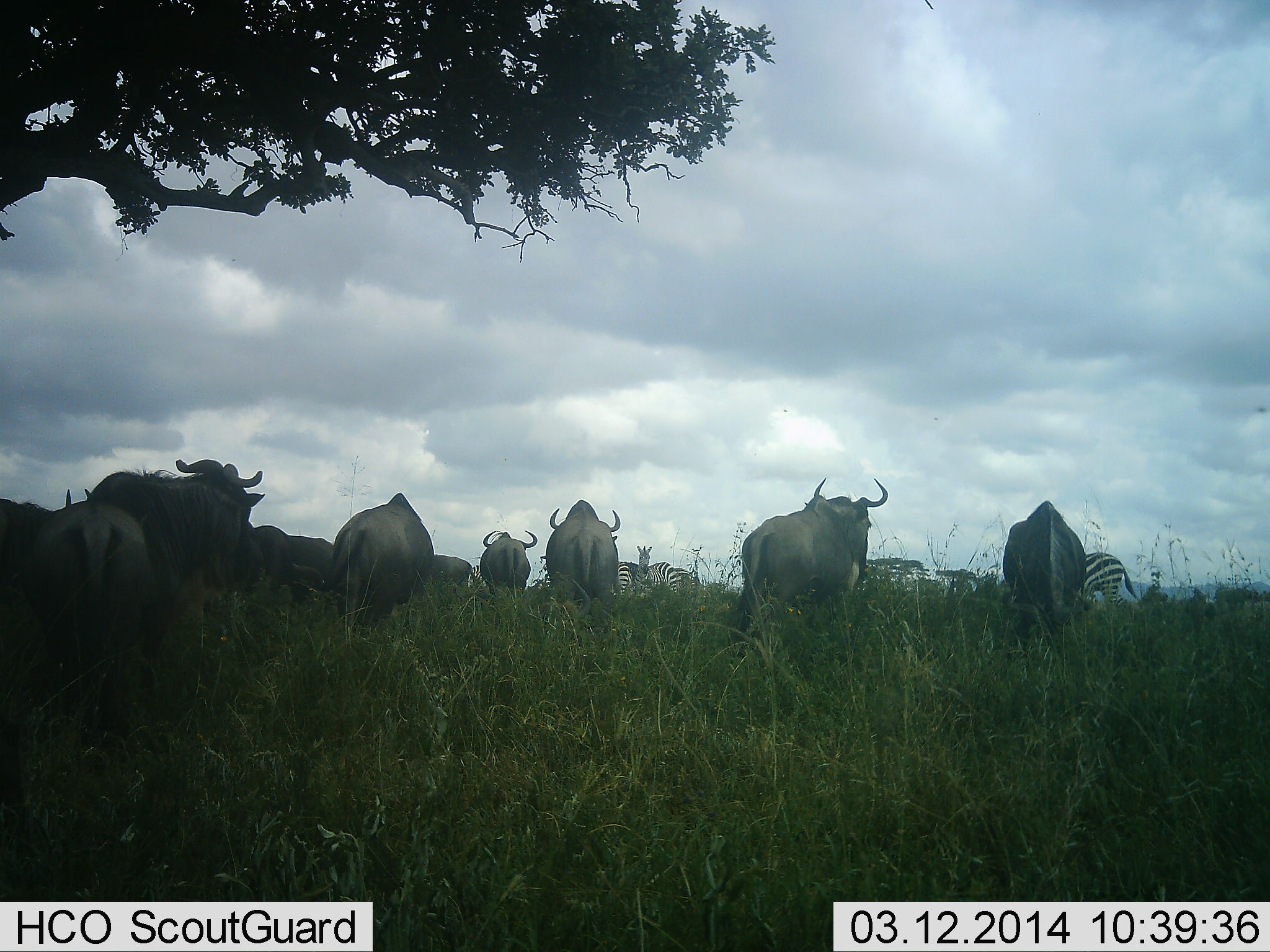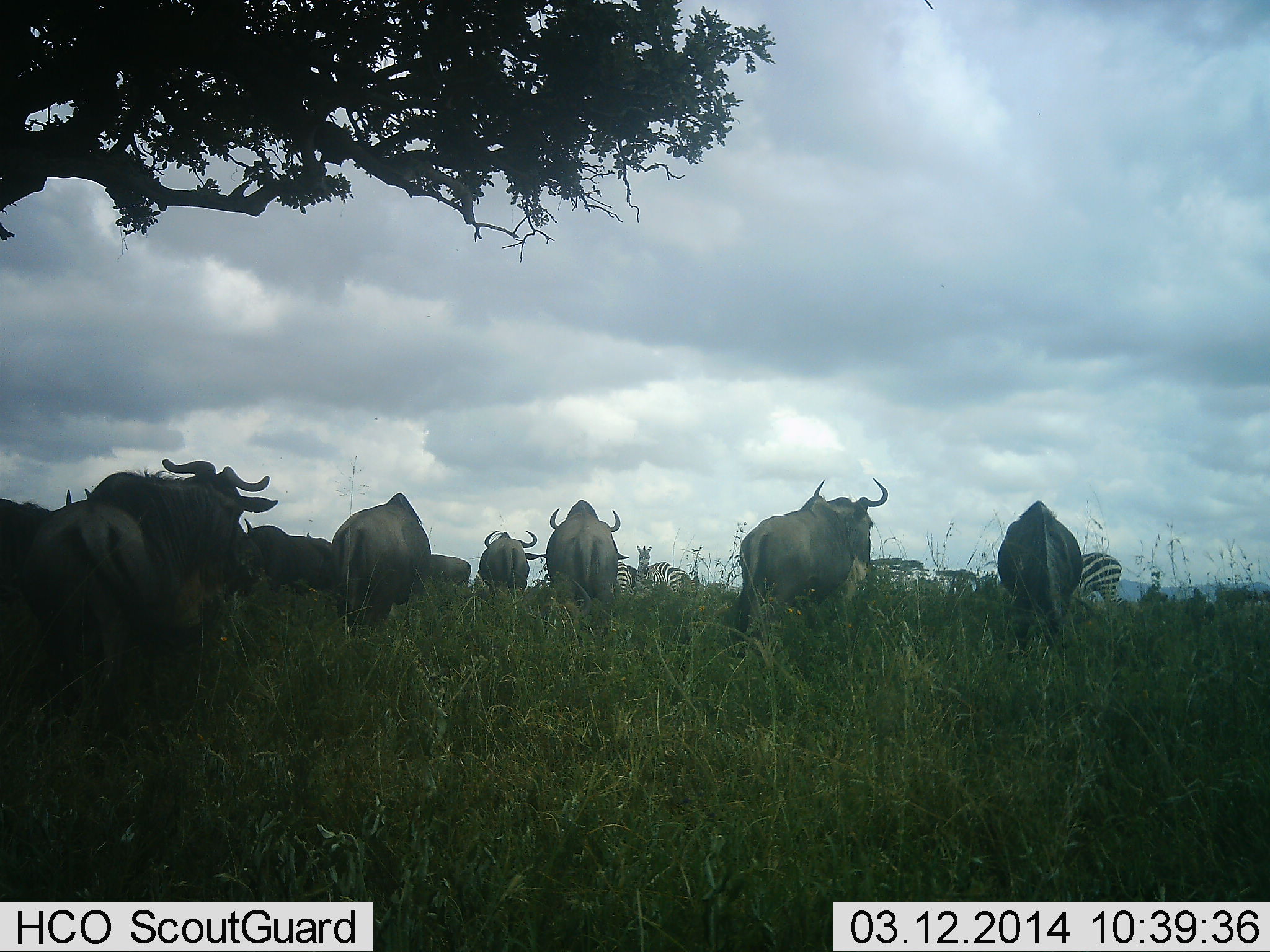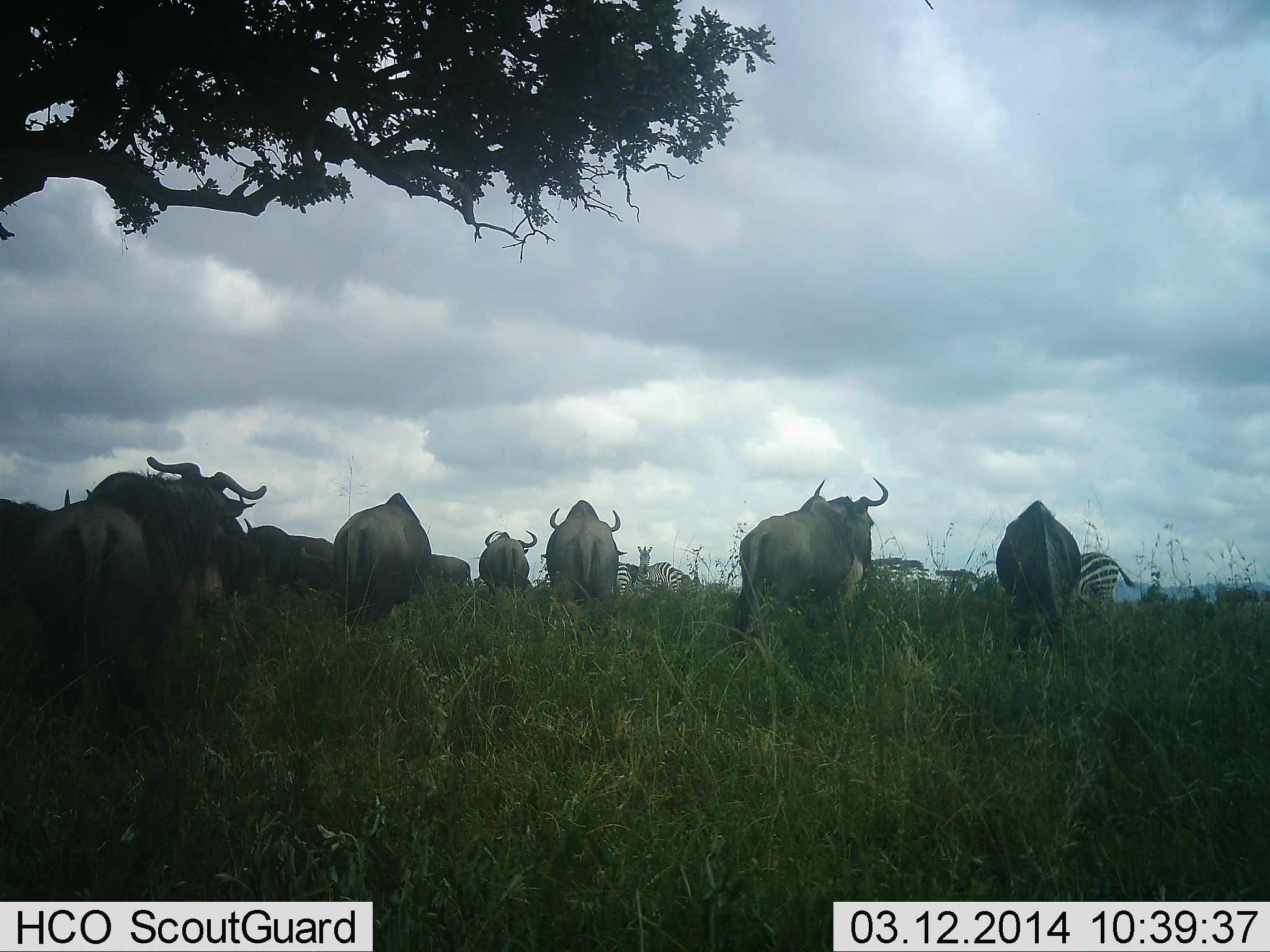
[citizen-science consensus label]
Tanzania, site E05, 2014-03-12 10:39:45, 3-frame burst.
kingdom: Animalia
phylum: Chordata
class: Mammalia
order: Artiodactyla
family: Bovidae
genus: Connochaetes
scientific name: Connochaetes taurinus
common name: blue wildebeest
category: wildebeest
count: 9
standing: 80%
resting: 0%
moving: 20%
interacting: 0%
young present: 0%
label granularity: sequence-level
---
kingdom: Animalia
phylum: Chordata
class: Mammalia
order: Perissodactyla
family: Equidae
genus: Equus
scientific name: Equus quagga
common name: plains zebra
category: zebra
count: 4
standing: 100%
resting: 0%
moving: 20%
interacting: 0%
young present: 0%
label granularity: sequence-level